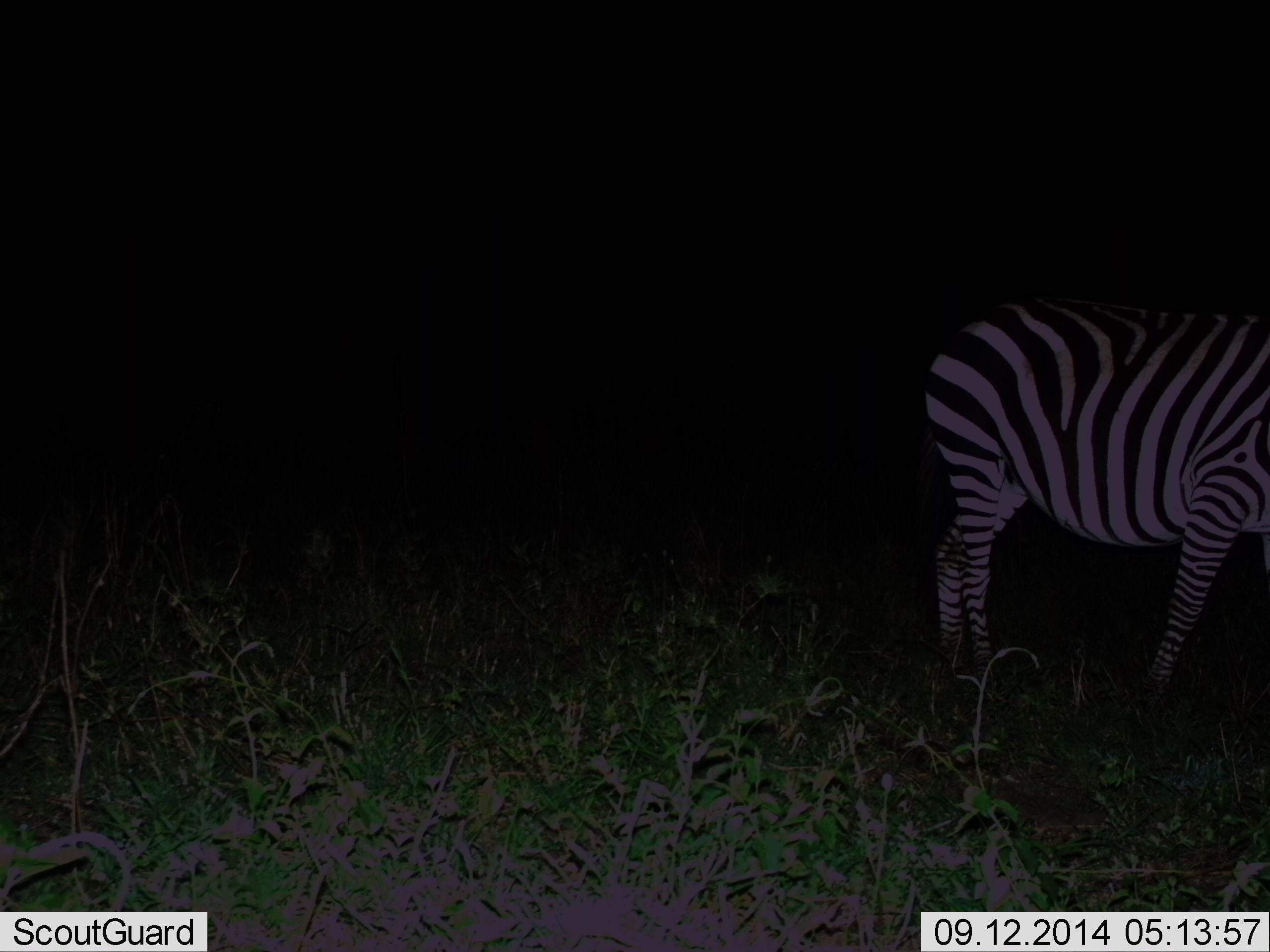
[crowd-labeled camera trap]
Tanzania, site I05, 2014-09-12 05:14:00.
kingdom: Animalia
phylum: Chordata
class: Mammalia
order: Perissodactyla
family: Equidae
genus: Equus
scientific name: Equus quagga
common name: plains zebra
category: zebra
Zebra (plains zebra) (Equus quagga), count 1. Behavior (volunteer vote fractions): standing 80%, resting 0%, moving 30%, interacting 0%. Young present (vote fraction): 0%. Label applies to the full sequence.